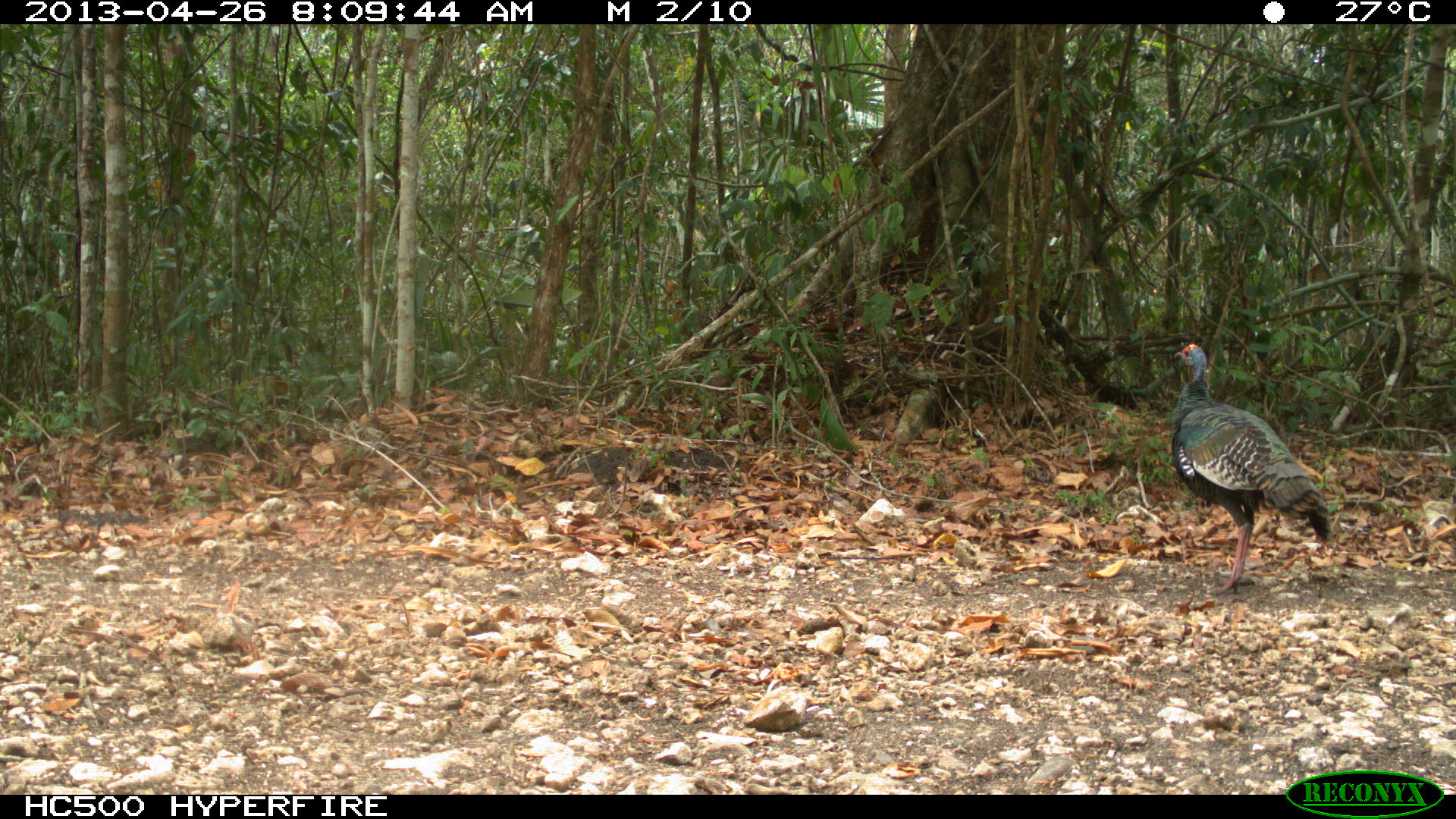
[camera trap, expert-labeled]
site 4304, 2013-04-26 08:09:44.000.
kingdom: Animalia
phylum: Chordata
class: Aves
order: Galliformes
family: Phasianidae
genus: Meleagris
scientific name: Meleagris ocellata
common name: ocellated turkey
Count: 3.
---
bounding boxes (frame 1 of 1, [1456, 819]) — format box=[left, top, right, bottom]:
meleagris ocellata: box=[1169, 344, 1331, 594]